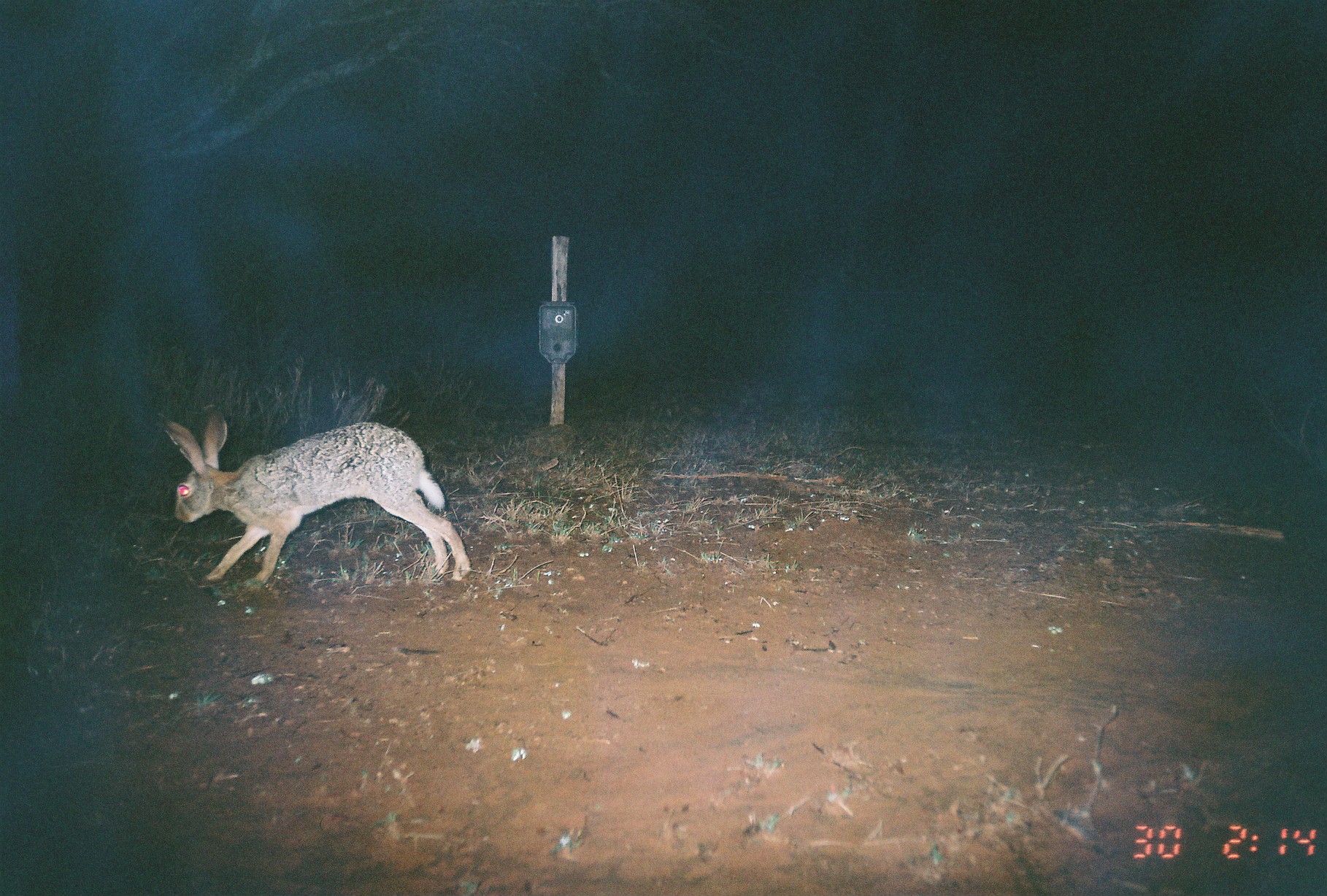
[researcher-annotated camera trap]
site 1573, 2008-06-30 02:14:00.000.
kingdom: Animalia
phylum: Chordata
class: Mammalia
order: Lagomorpha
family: Leporidae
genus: Lepus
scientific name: Lepus saxatilis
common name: scrub hare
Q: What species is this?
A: Lepus saxatilis (scrub hare).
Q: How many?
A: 1.